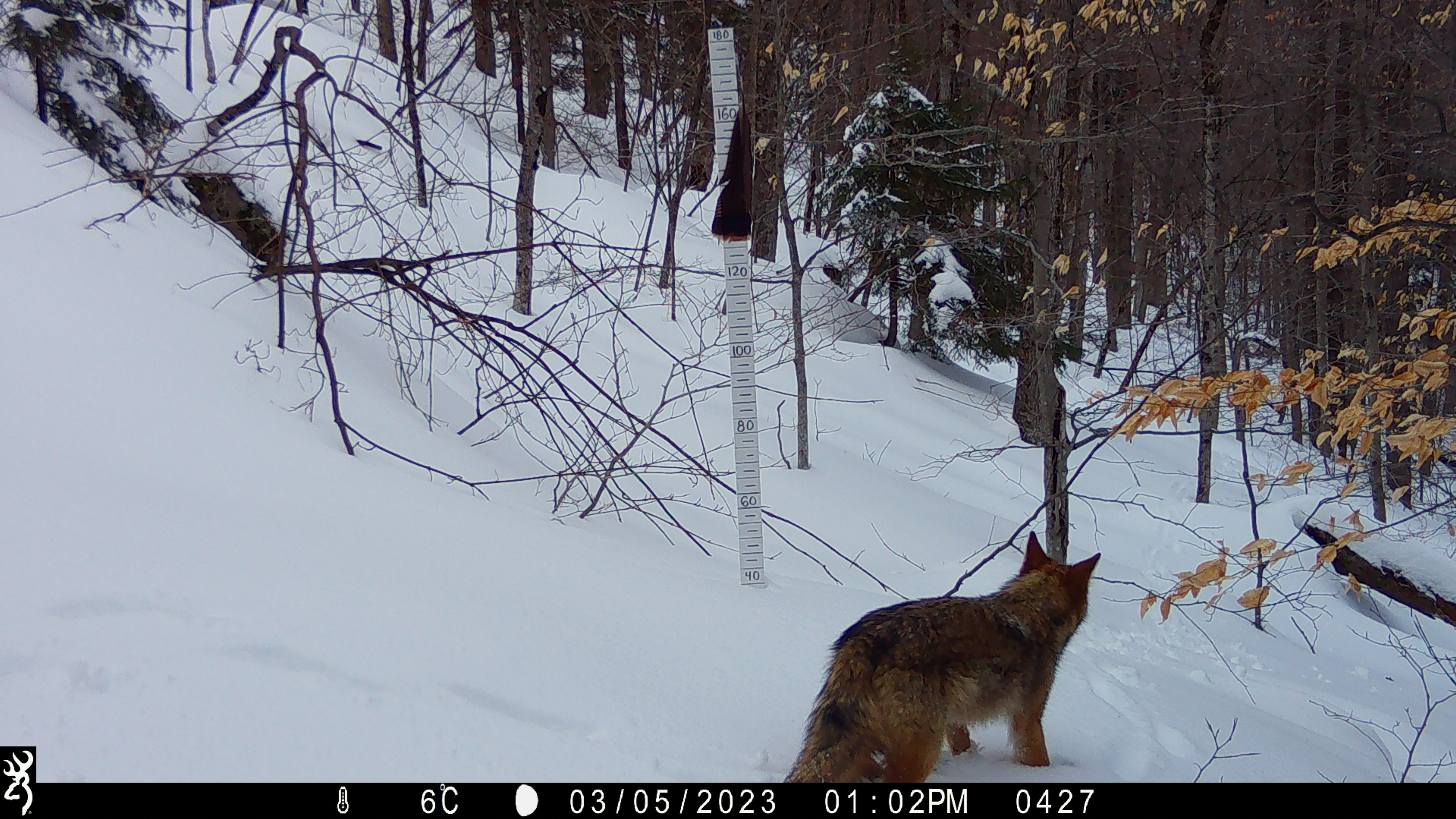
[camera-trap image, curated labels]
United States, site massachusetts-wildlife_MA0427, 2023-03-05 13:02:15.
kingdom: Animalia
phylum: Chordata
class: Mammalia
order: Carnivora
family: Canidae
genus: Canis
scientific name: Canis latrans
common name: coyote